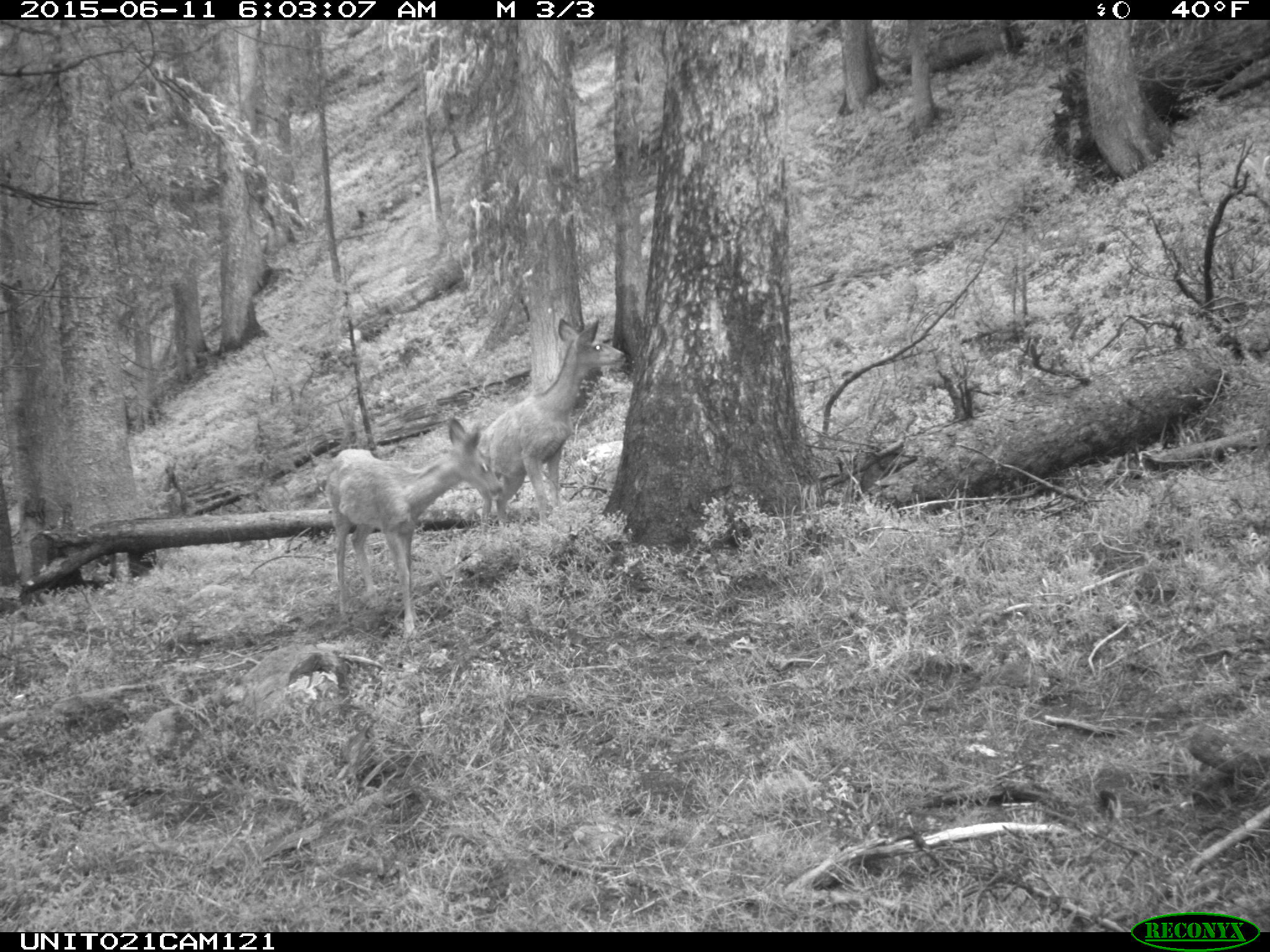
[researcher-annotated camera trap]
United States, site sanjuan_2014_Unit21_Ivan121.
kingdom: Animalia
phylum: Chordata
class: Mammalia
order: Artiodactyla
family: Cervidae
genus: Odocoileus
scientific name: Odocoileus hemionus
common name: mule deer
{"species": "Odocoileus hemionus (mule deer)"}